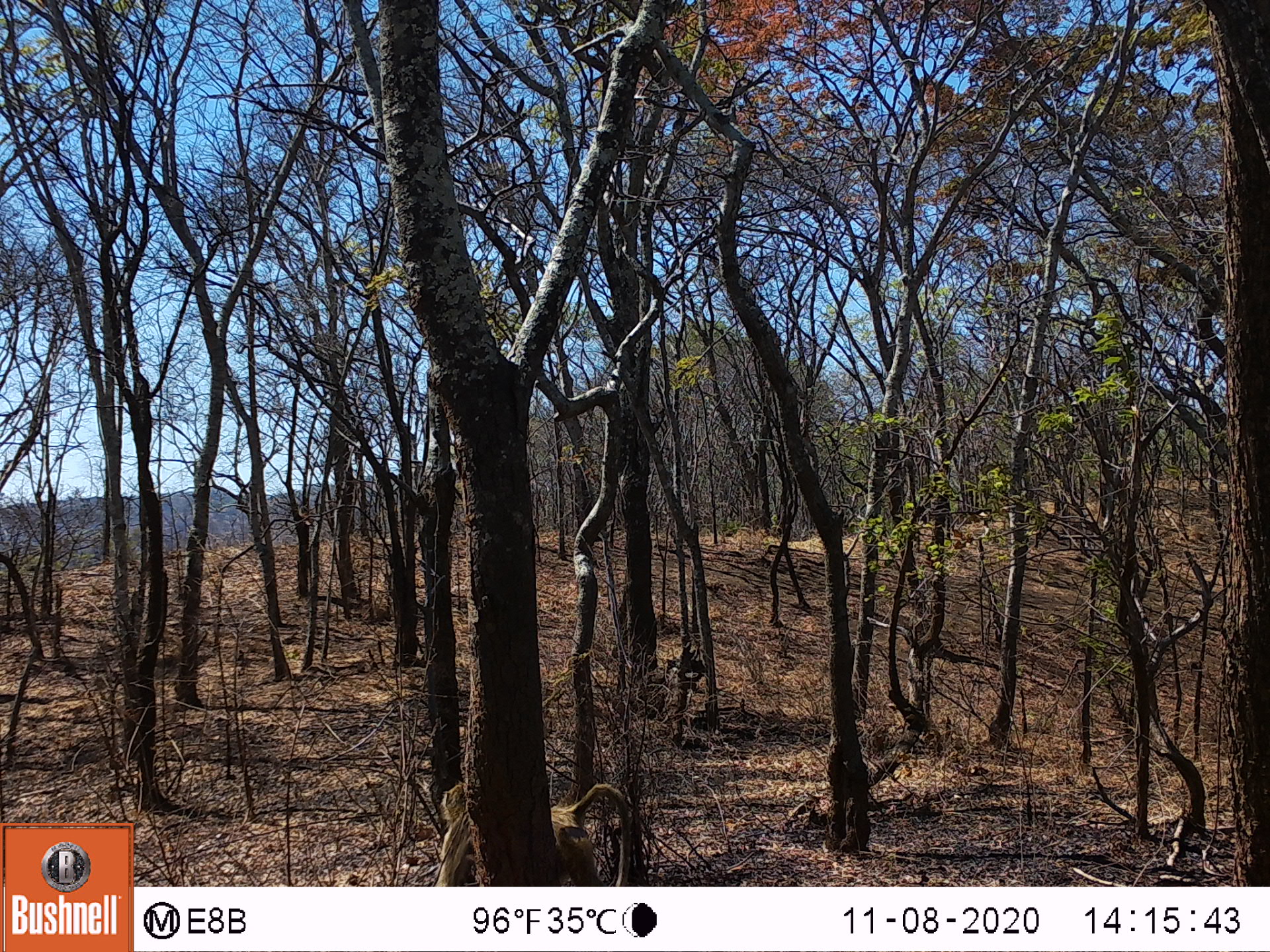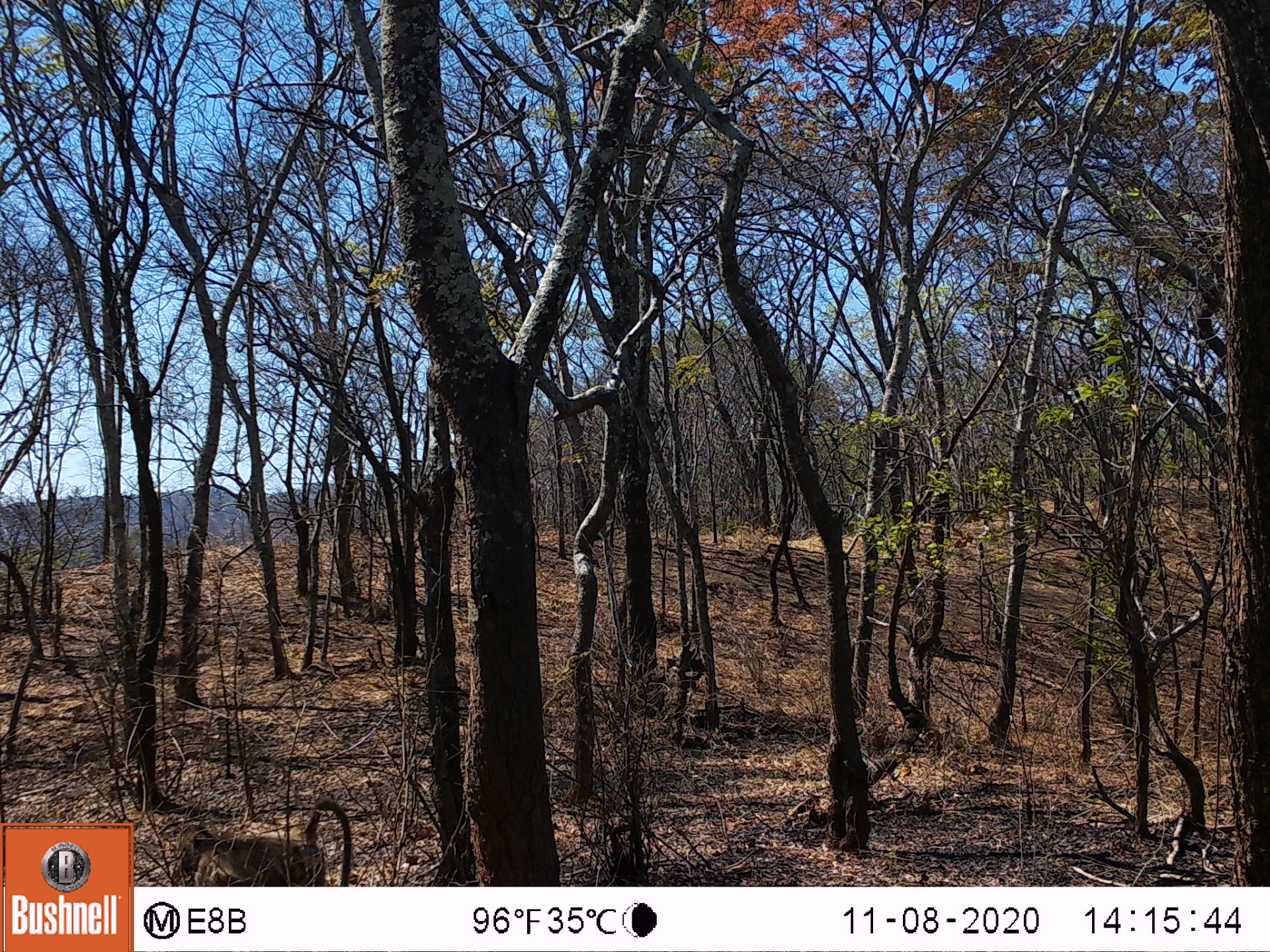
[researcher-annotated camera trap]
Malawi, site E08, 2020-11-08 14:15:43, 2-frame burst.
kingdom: Animalia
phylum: Chordata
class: Mammalia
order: Primates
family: Cercopithecidae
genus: Papio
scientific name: Papio cynocephalus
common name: yellow baboon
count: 1